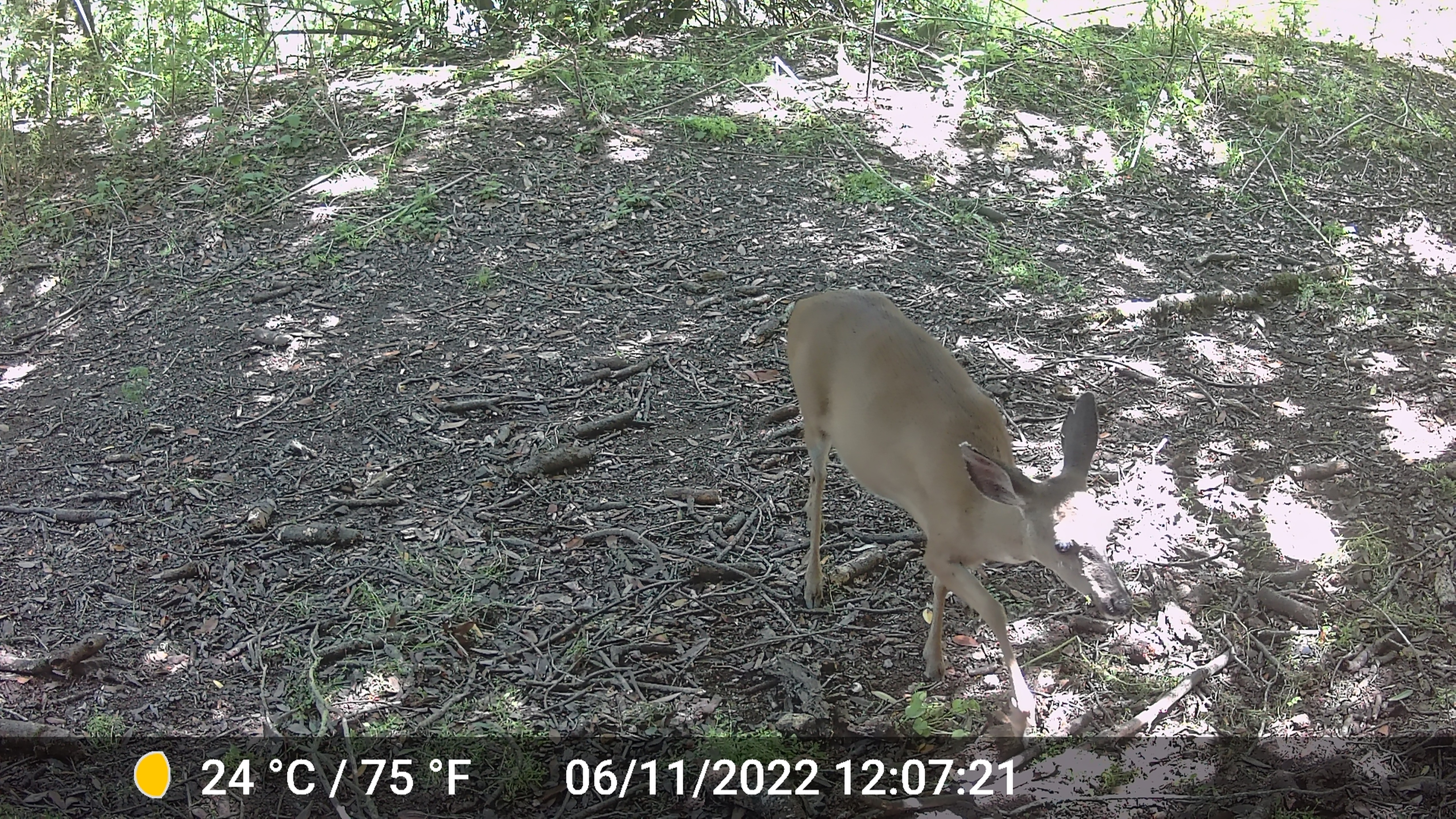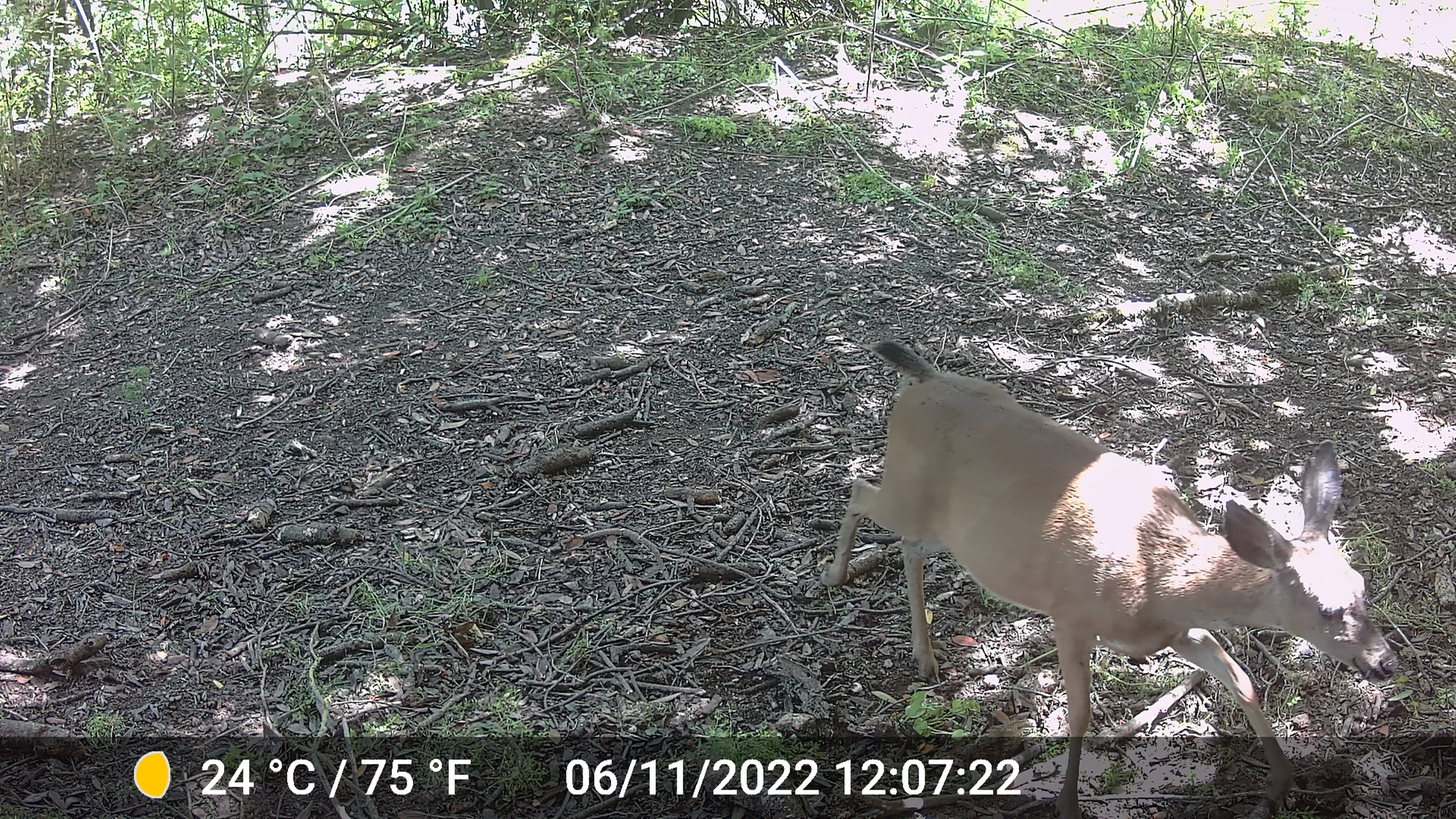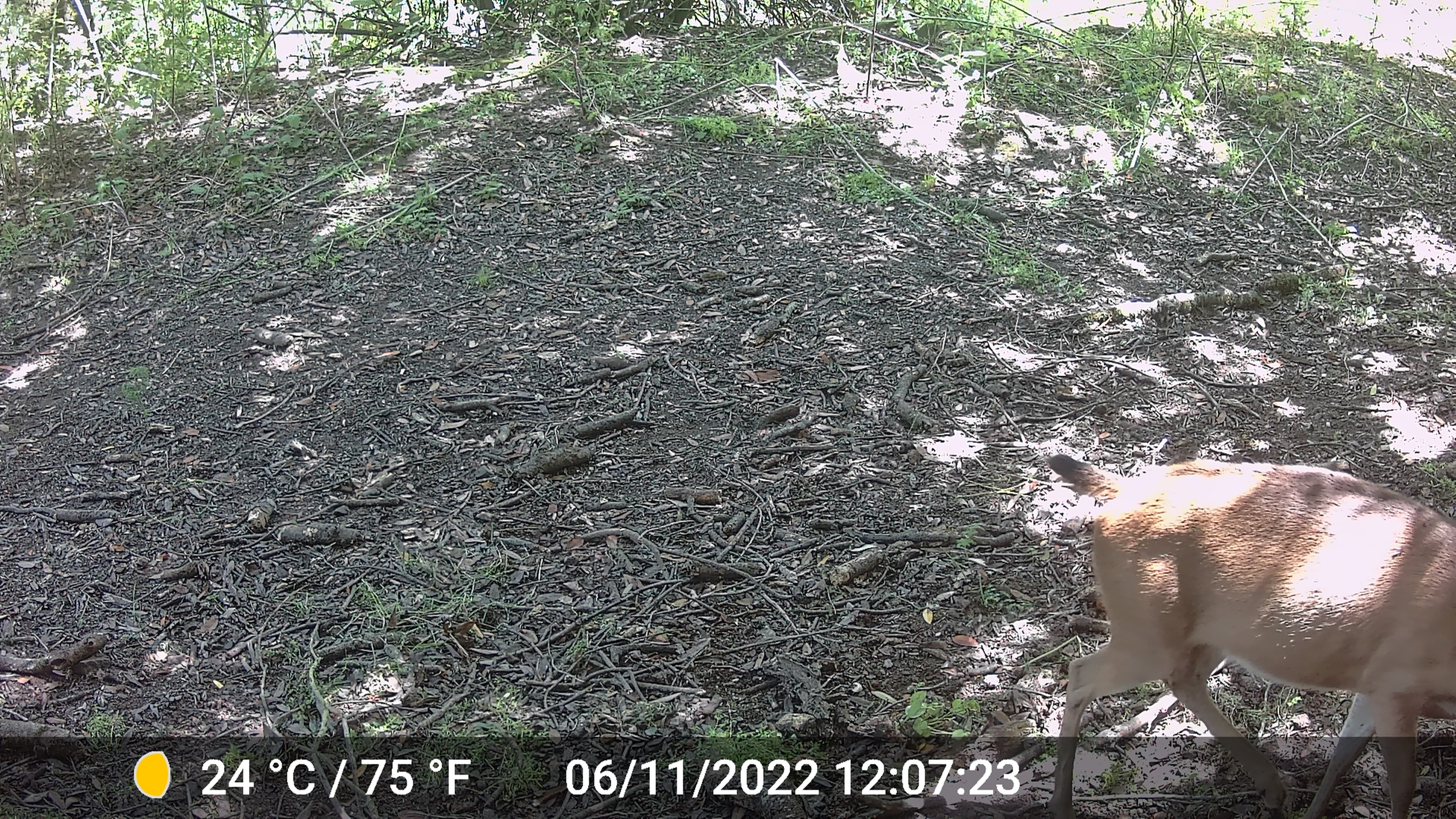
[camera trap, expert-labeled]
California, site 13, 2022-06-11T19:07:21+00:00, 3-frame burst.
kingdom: Animalia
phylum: Chordata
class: Mammalia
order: Artiodactyla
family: Cervidae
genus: Odocoileus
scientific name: Odocoileus hemionus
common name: mule deer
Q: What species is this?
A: Mule deer (Odocoileus hemionus).